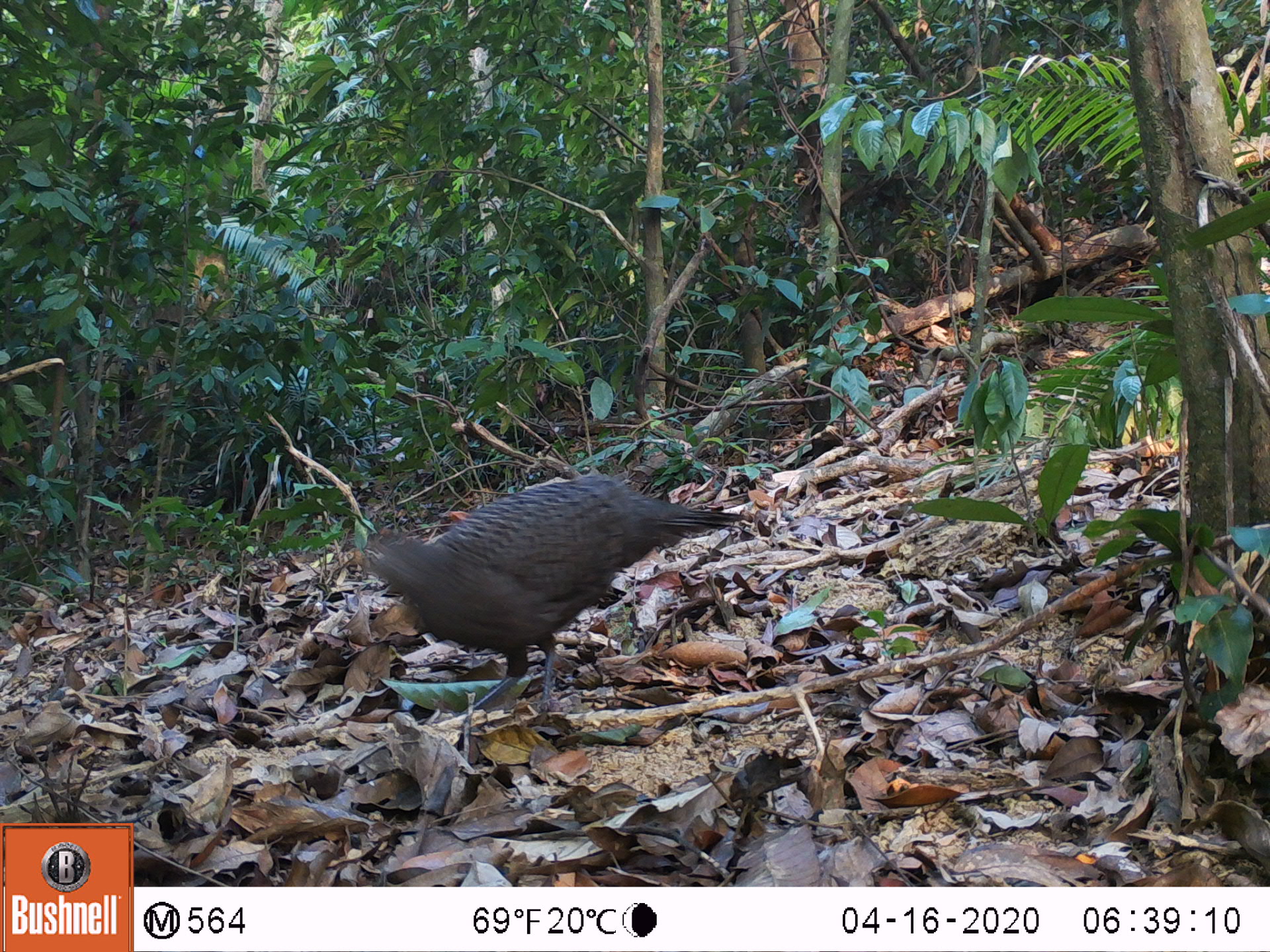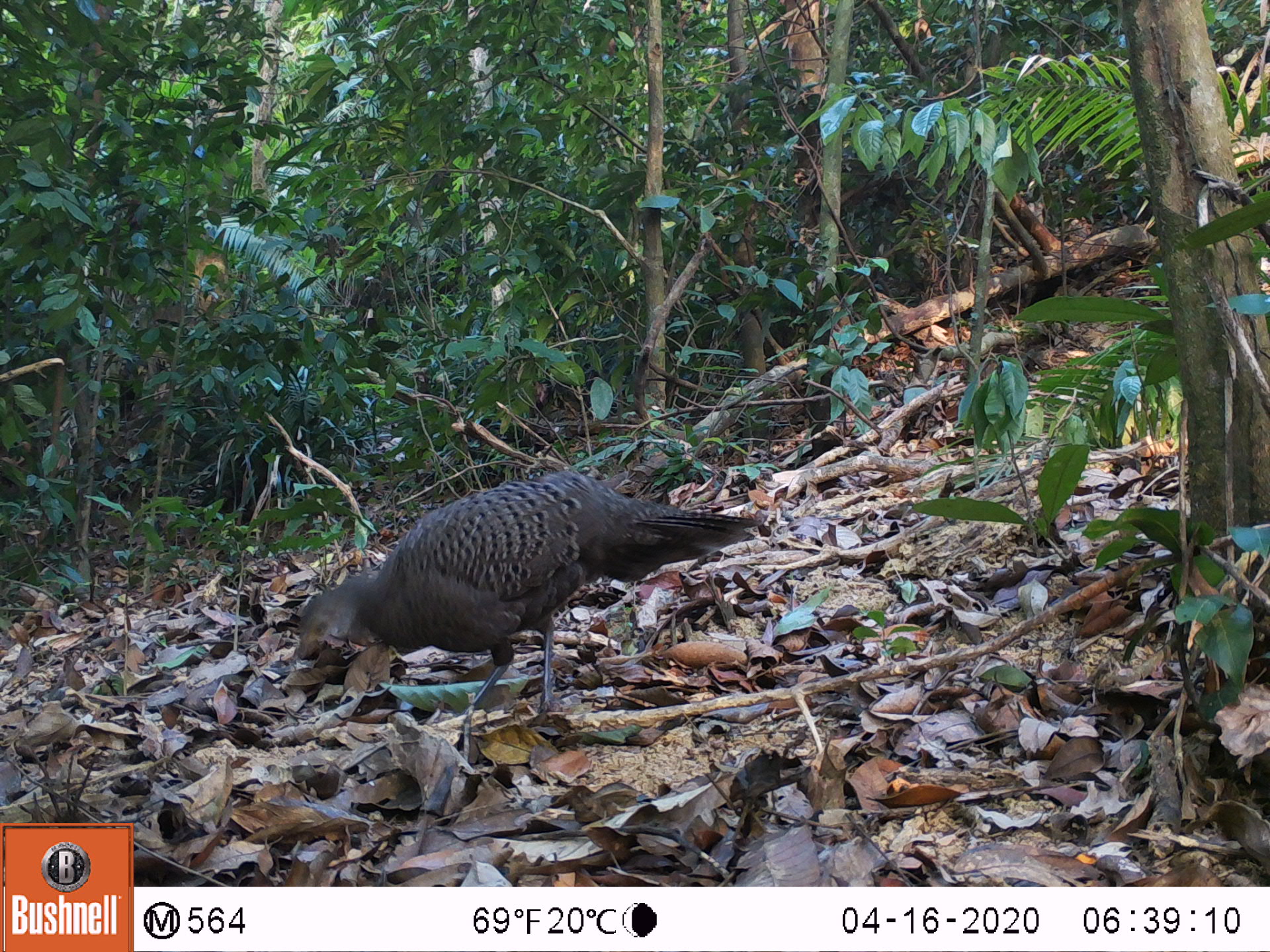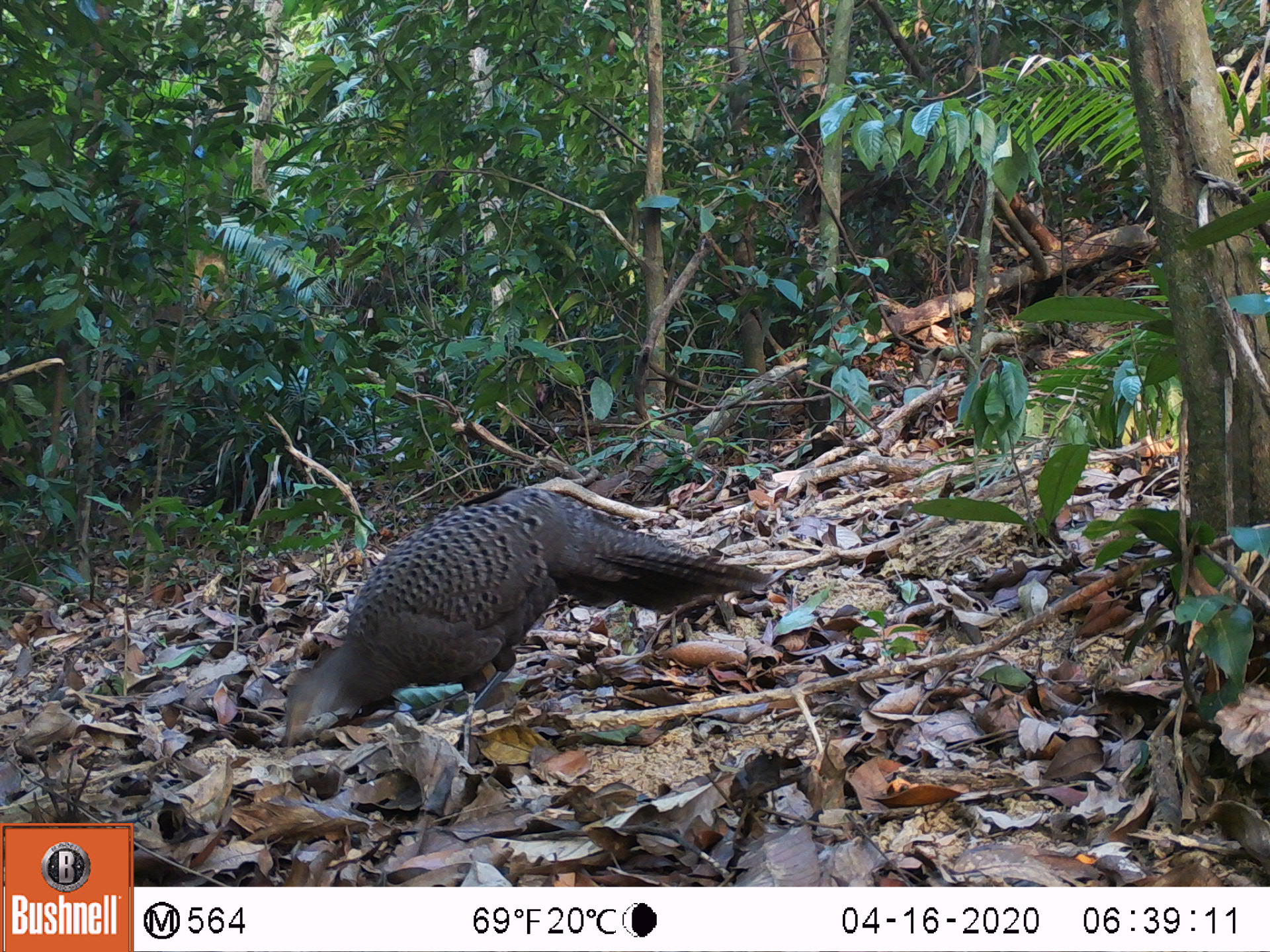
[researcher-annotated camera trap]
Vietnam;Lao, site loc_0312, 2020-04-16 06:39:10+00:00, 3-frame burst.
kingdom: Animalia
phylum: Chordata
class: Aves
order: Galliformes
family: Phasianidae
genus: Polyplectron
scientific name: Polyplectron bicalcaratum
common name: gray peacock-pheasant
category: grey peacock pheasant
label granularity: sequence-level